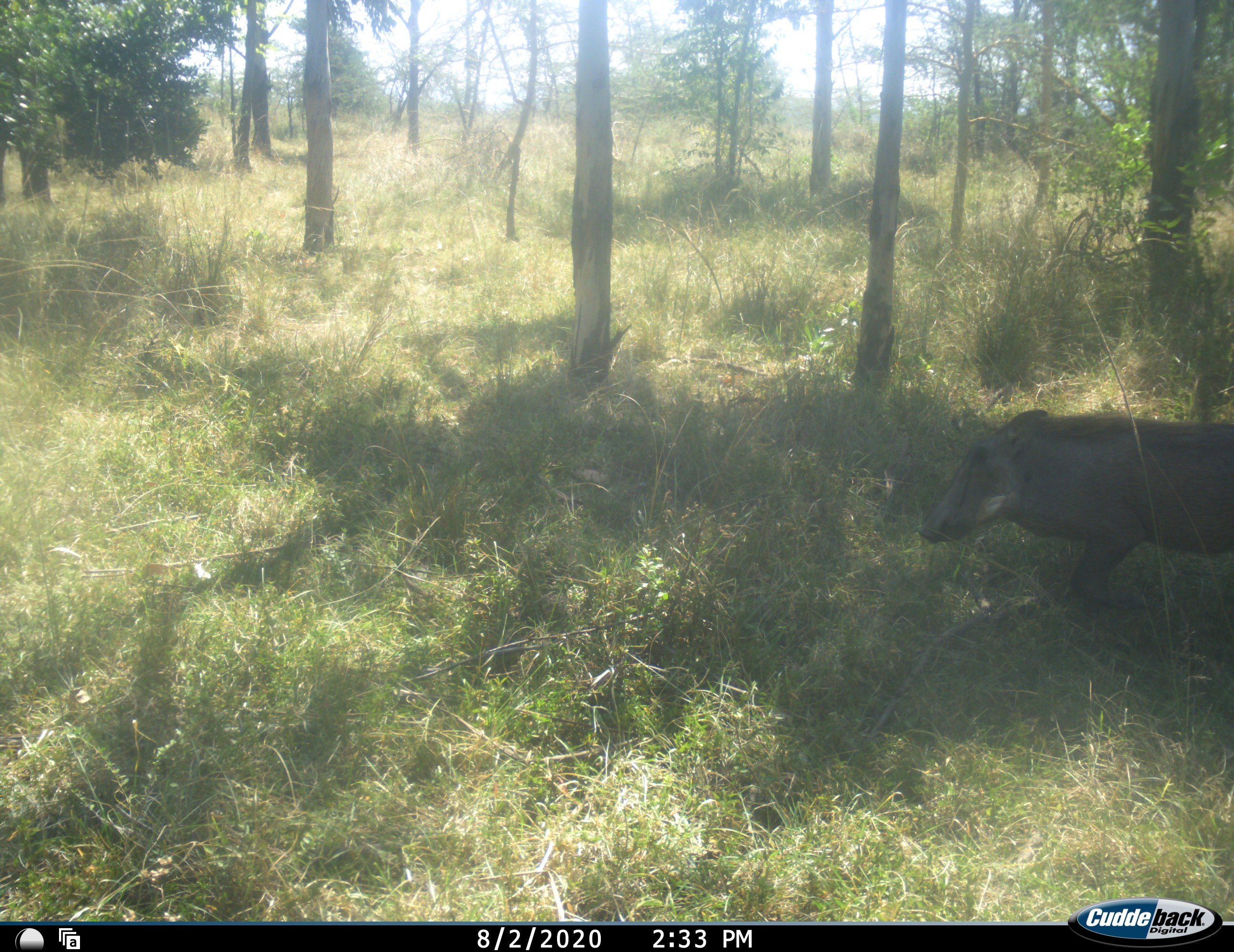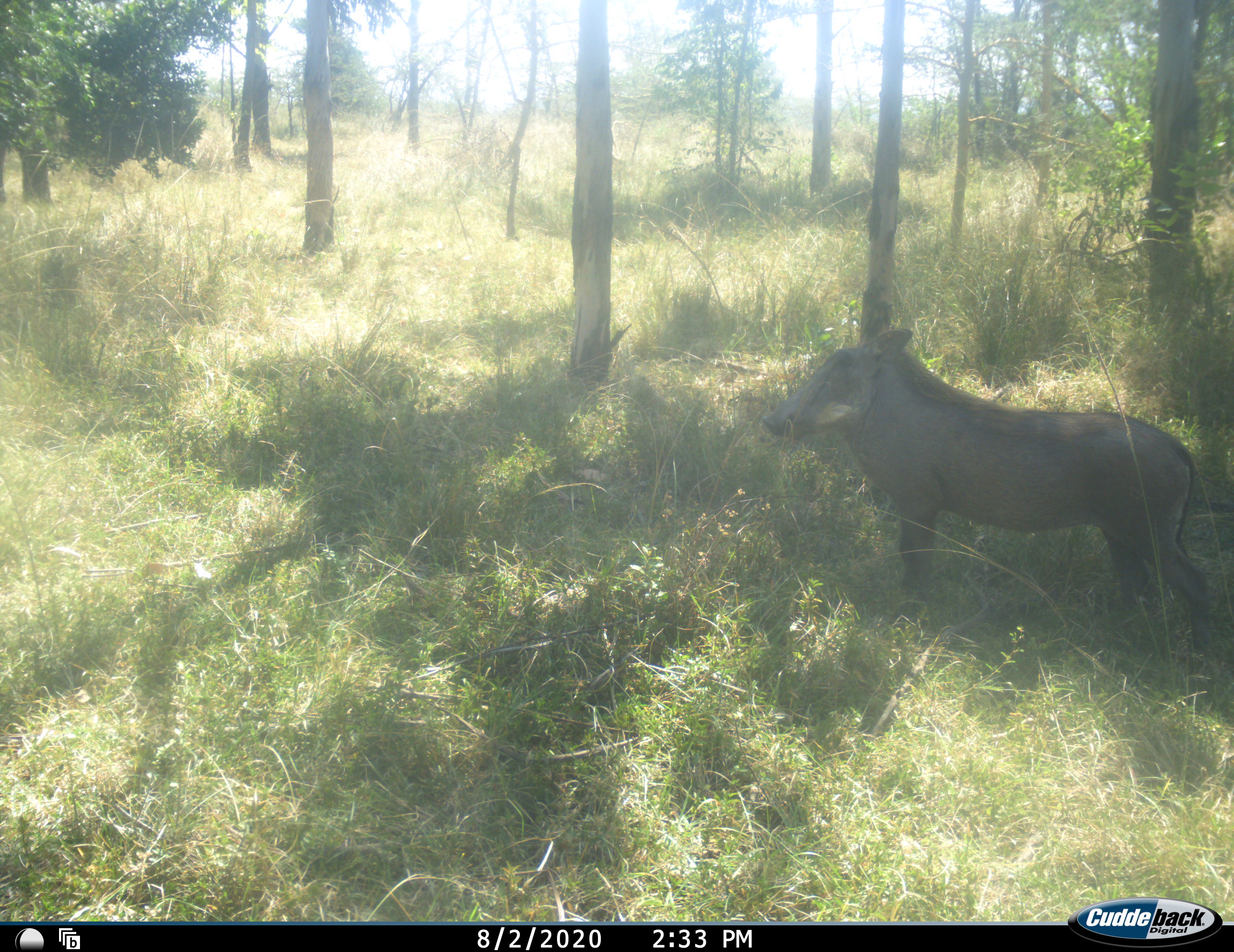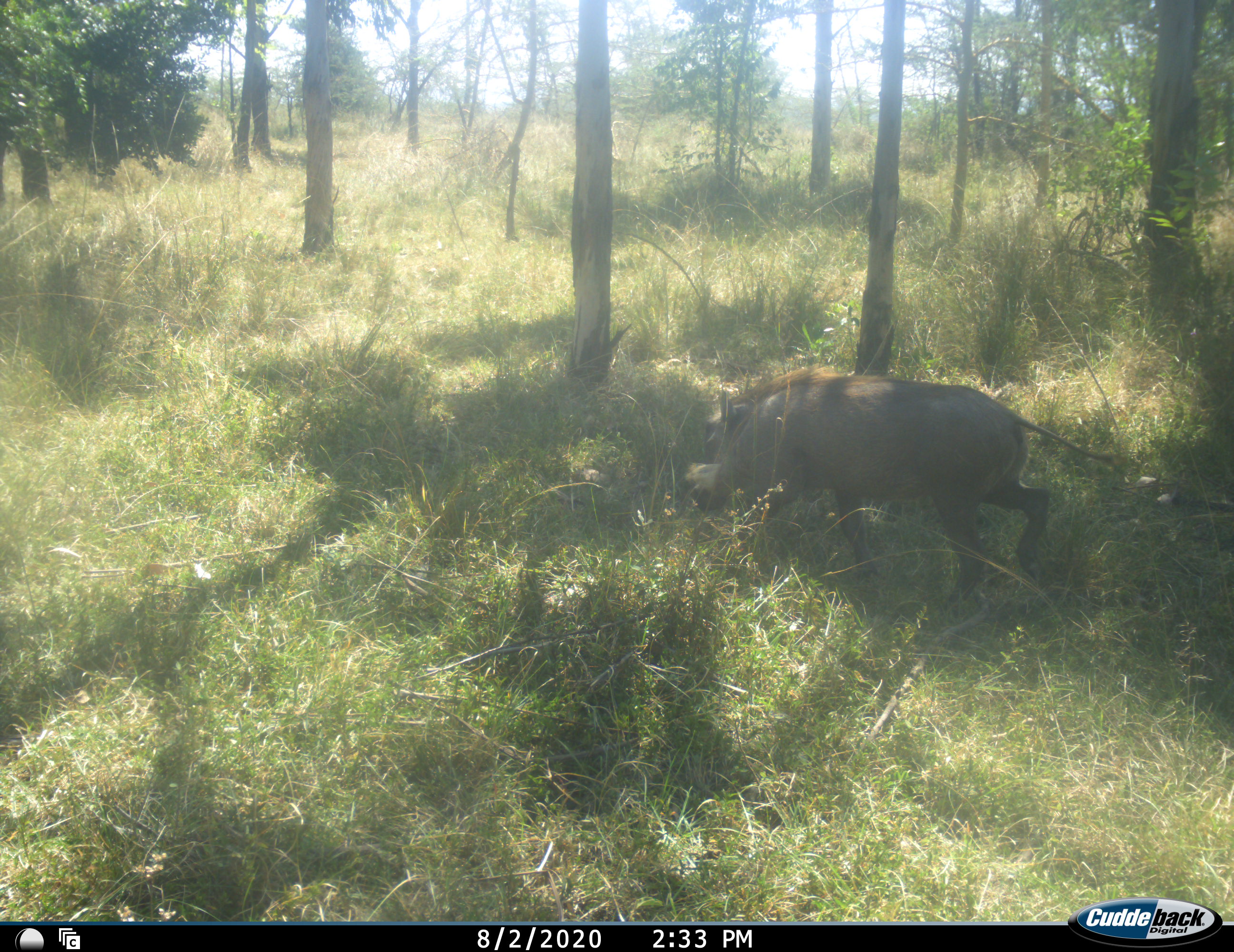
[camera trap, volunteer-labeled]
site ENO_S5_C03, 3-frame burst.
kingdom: Animalia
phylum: Chordata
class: Mammalia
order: Artiodactyla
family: Suidae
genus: Phacochoerus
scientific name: Phacochoerus africanus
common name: warthog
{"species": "warthog (Phacochoerus africanus)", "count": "1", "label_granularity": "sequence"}